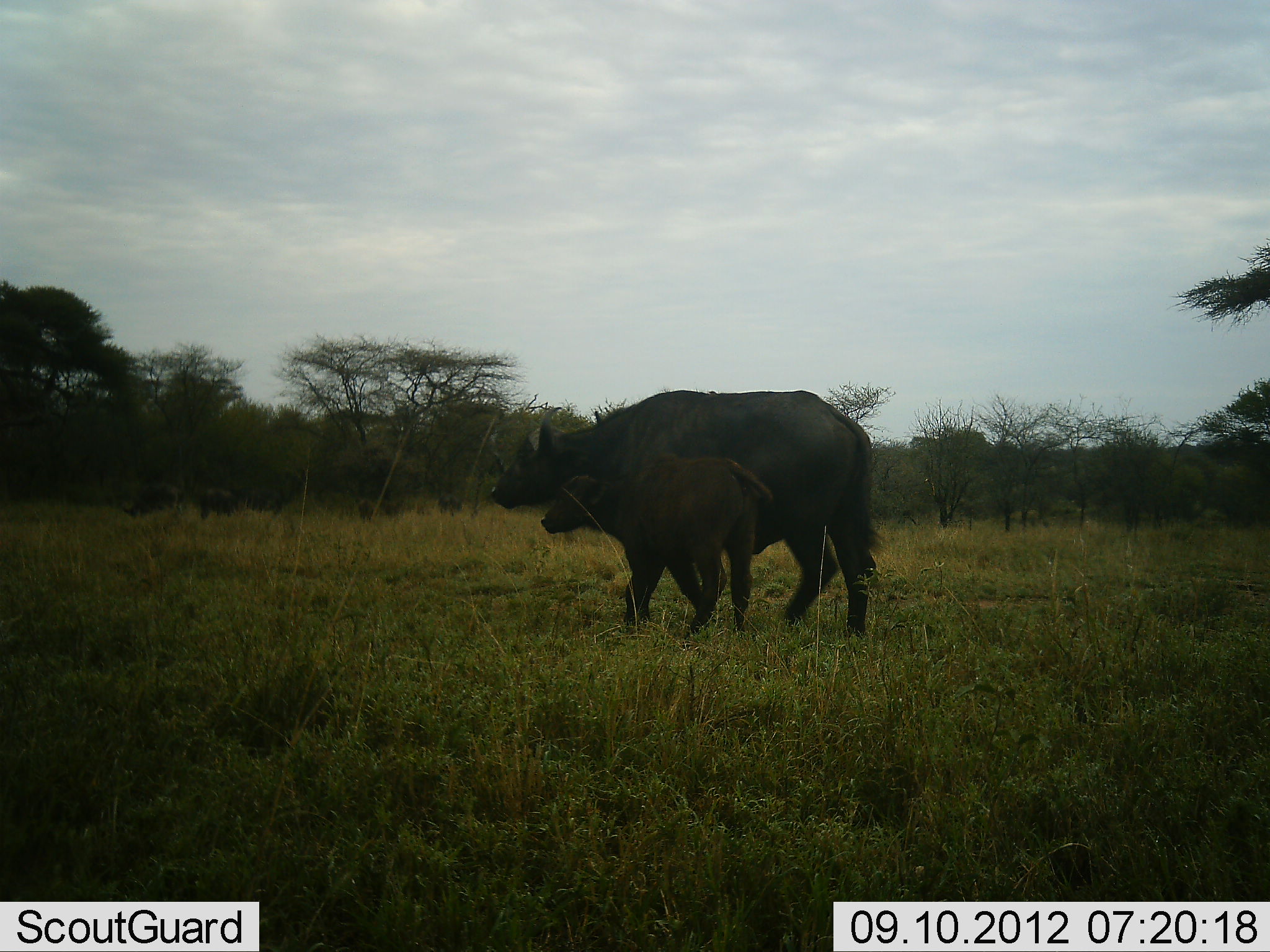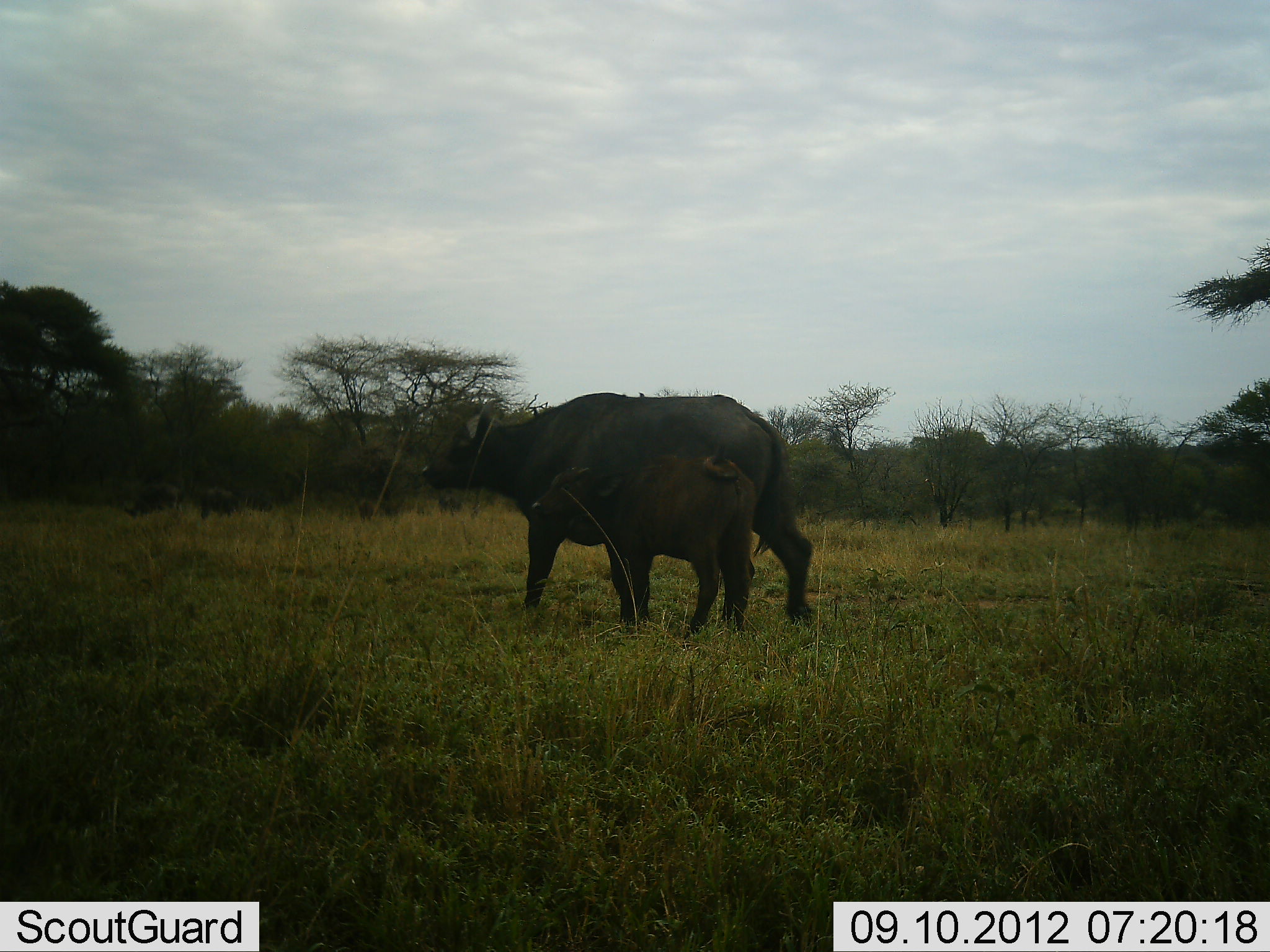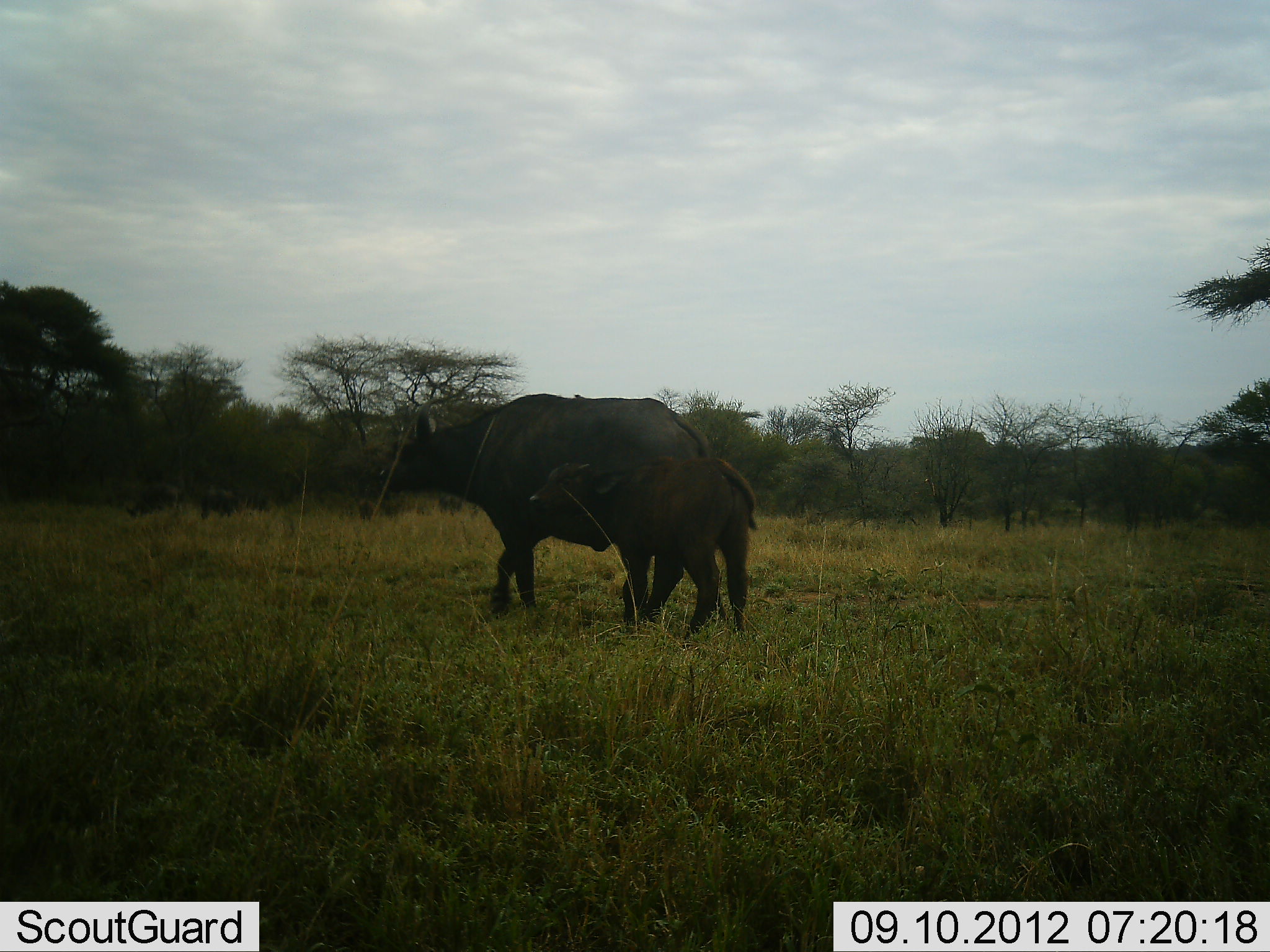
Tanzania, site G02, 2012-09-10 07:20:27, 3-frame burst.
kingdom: Animalia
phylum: Chordata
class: Mammalia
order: Artiodactyla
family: Bovidae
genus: Syncerus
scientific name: Syncerus caffer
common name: cape buffalo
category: buffalo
Buffalo (cape buffalo) (Syncerus caffer), count 2. Behavior (volunteer vote fractions): standing 20%, resting 0%, moving 100%, interacting 0%. Young present (vote fraction): 100%. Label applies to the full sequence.